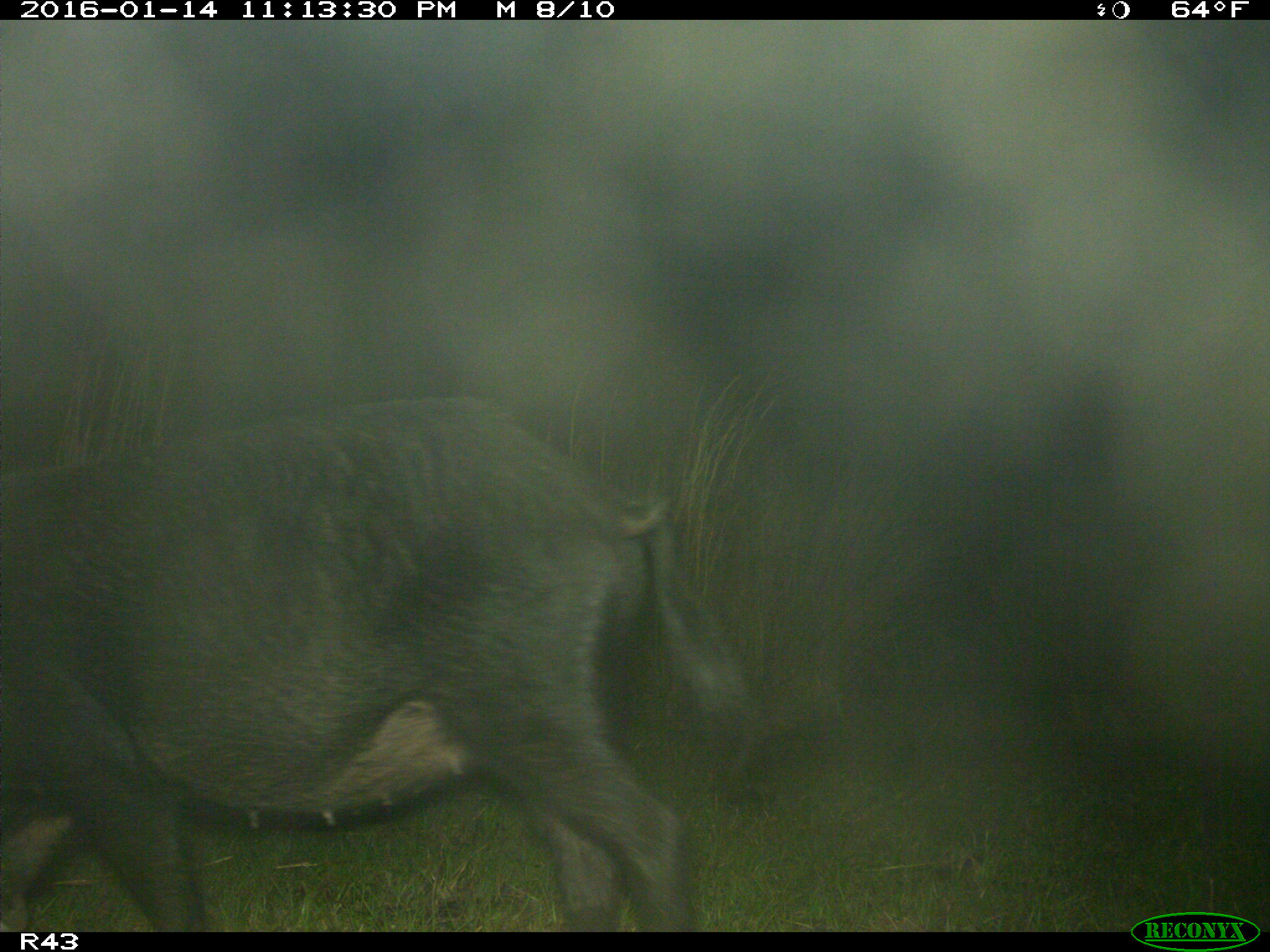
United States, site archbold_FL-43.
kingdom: Animalia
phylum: Chordata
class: Mammalia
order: Artiodactyla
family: Suidae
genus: Sus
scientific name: Sus scrofa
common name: wild boar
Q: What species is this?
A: Sus scrofa (wild boar).